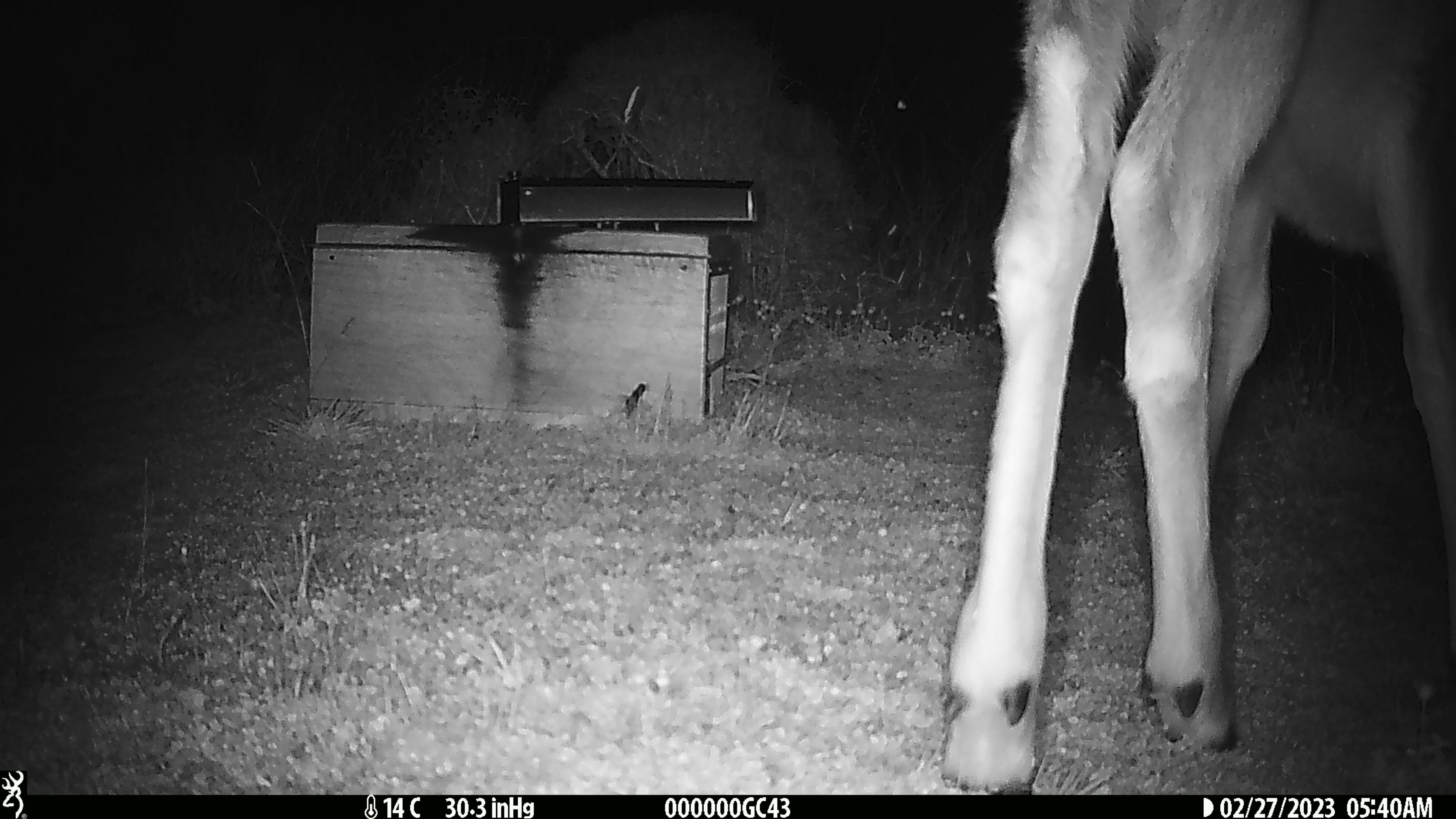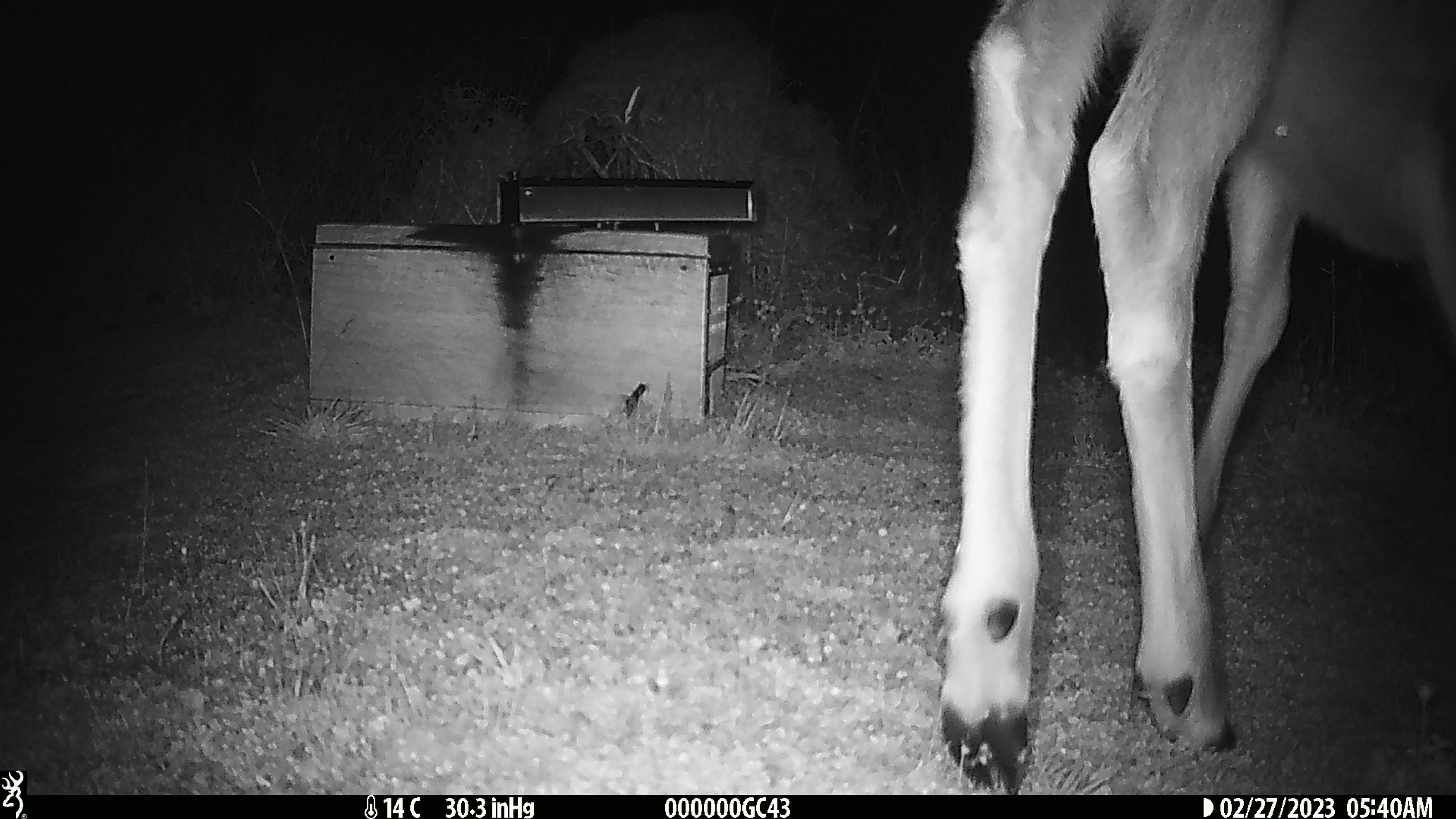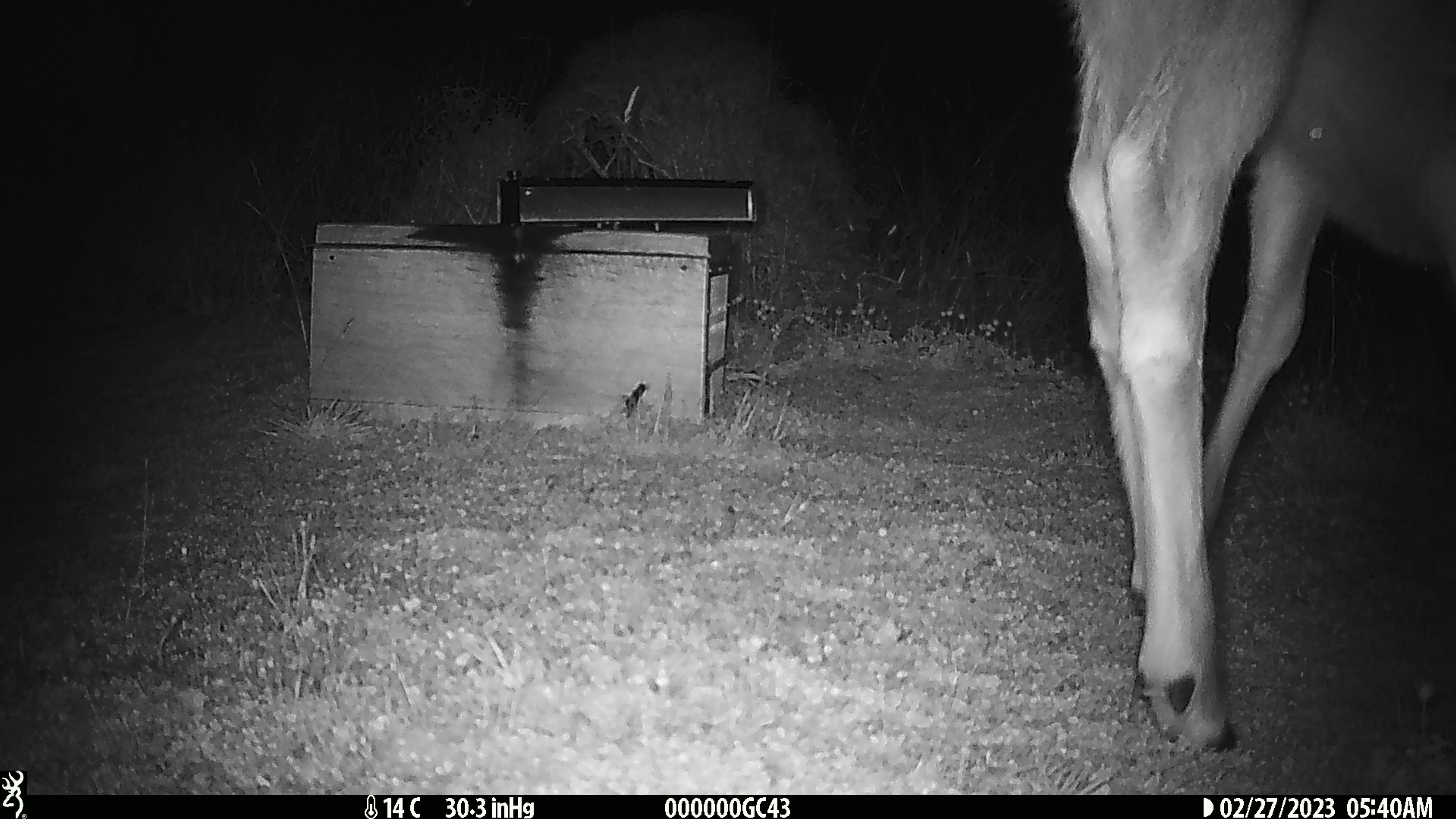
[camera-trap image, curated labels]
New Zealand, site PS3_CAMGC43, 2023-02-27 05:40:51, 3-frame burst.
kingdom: Animalia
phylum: Chordata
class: Mammalia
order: Artiodactyla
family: Cervidae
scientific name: Cervidae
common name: deer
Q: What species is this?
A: Deer (Cervidae).